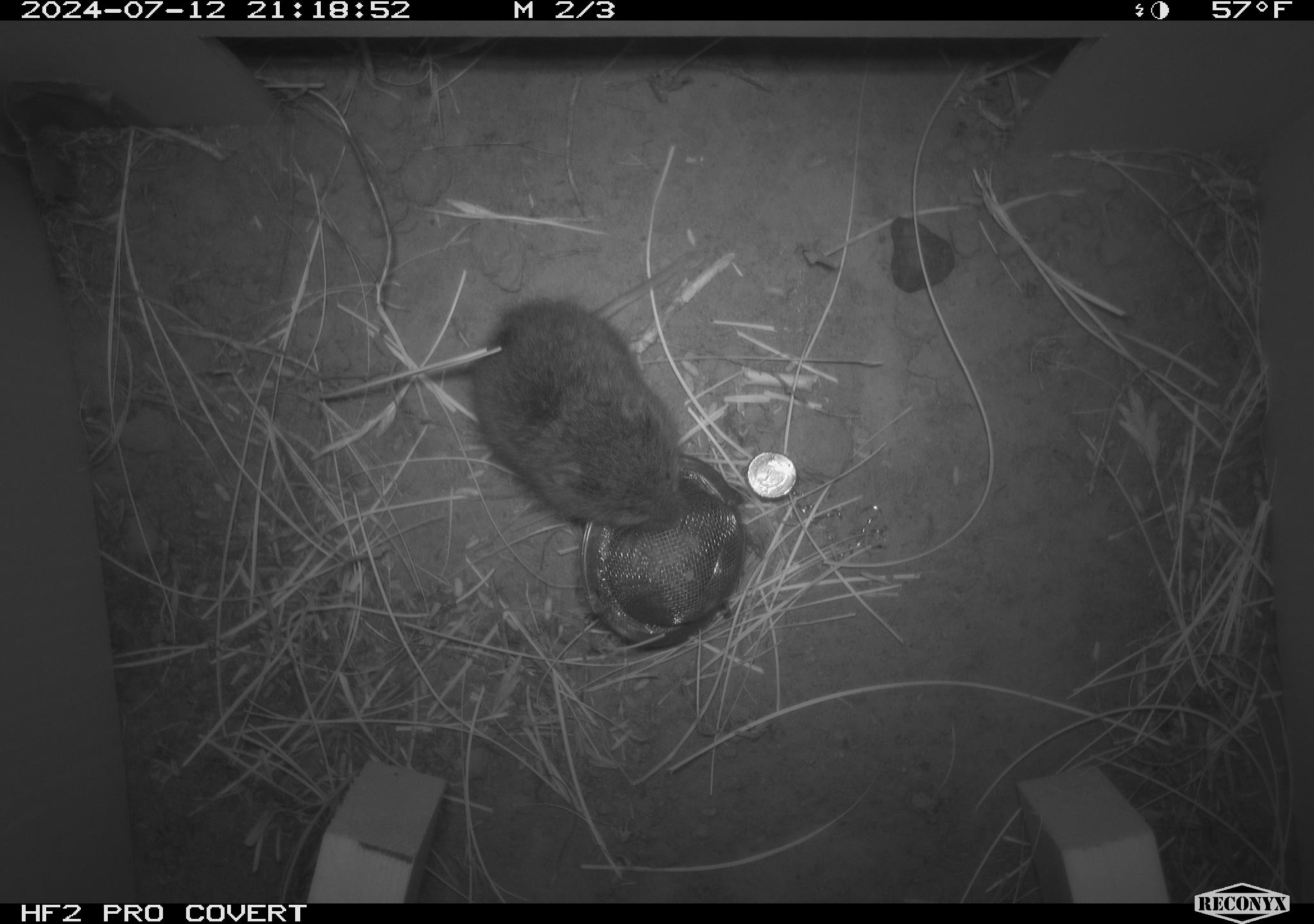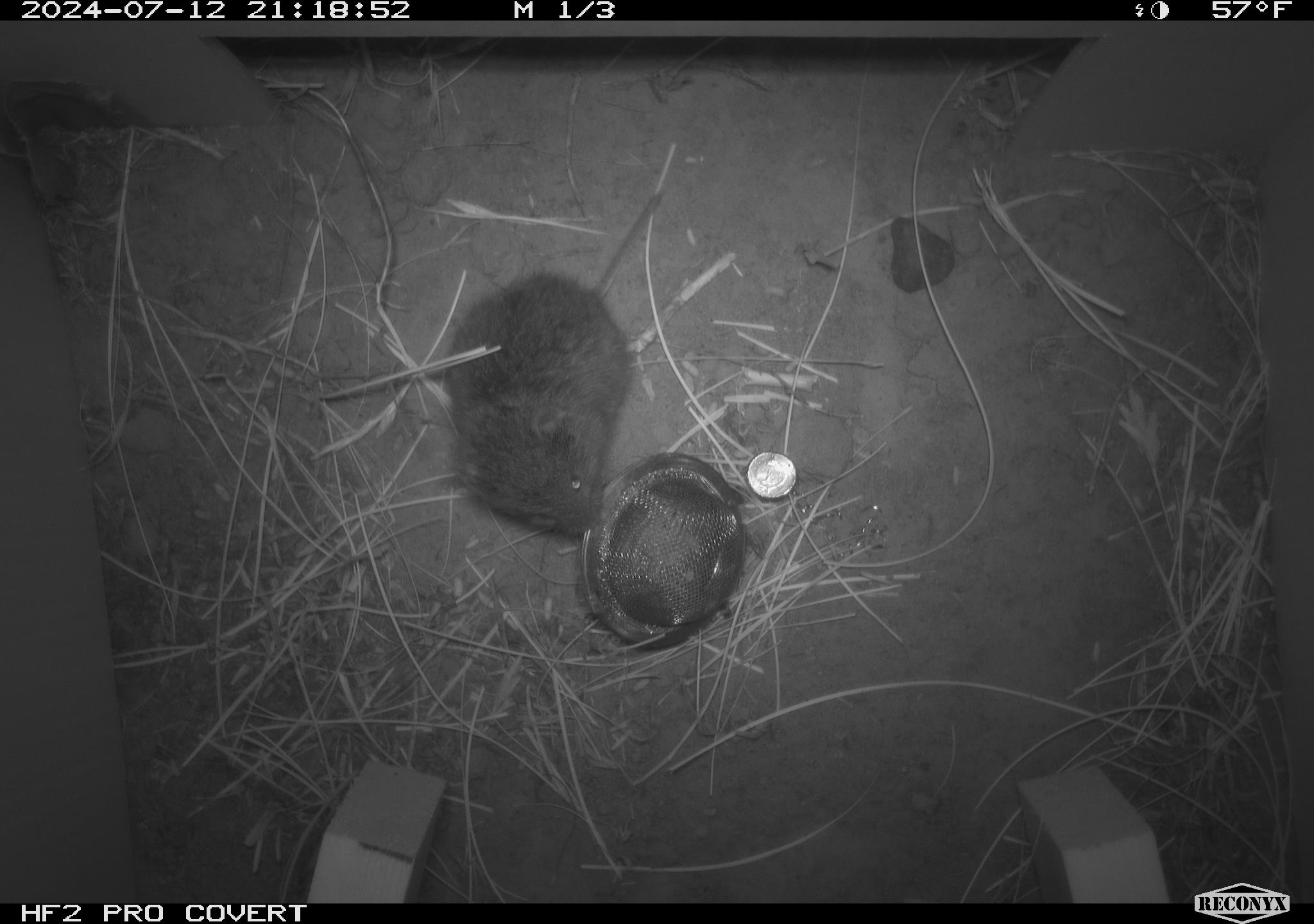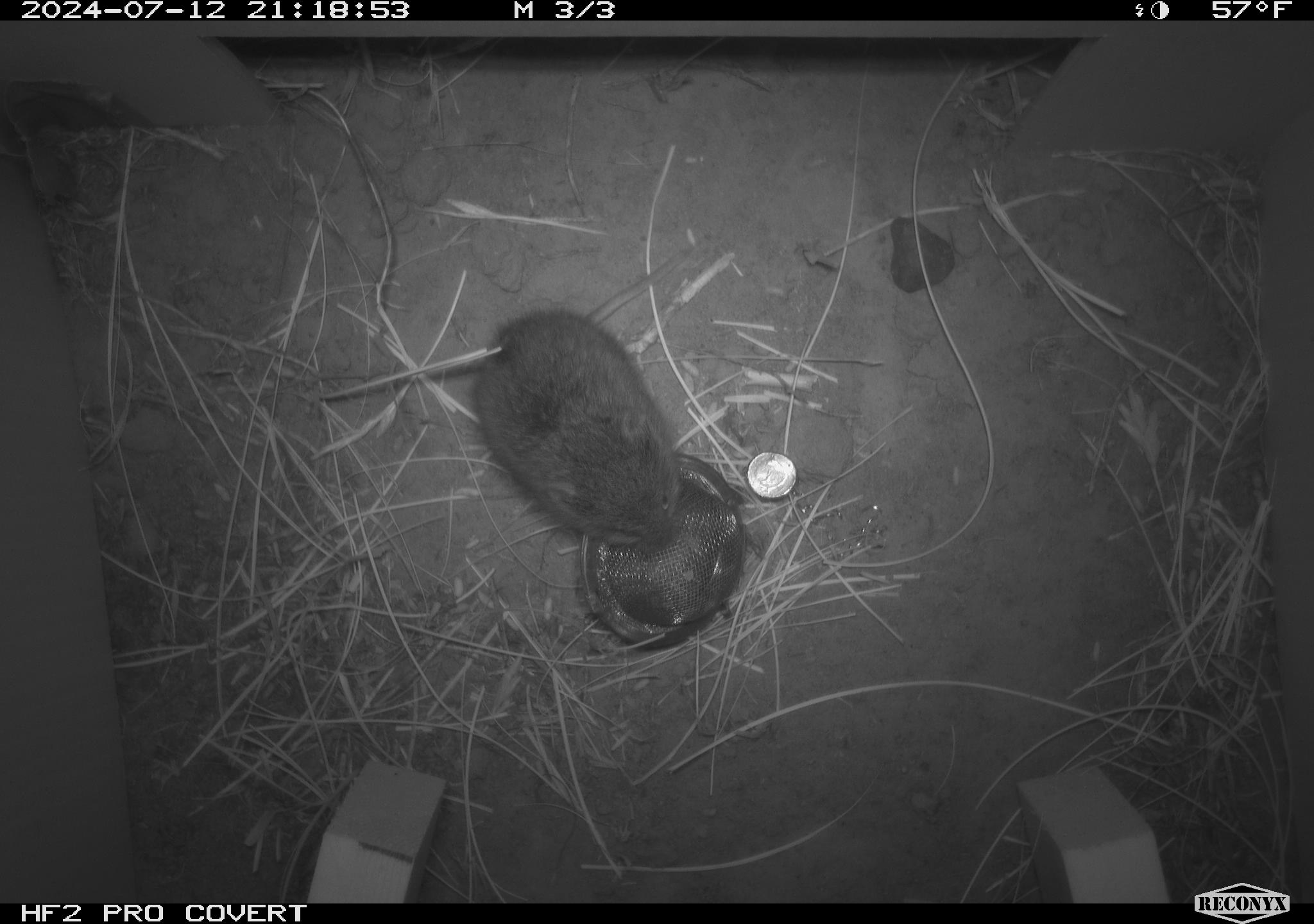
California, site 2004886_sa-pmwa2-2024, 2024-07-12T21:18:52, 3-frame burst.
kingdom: Animalia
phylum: Chordata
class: Mammalia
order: Rodentia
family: Cricetidae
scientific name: Arvicolinae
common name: voles, lemmings, and muskrats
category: arvicolinae subfamily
Arvicolinae subfamily (voles, lemmings, and muskrats) (Arvicolinae).